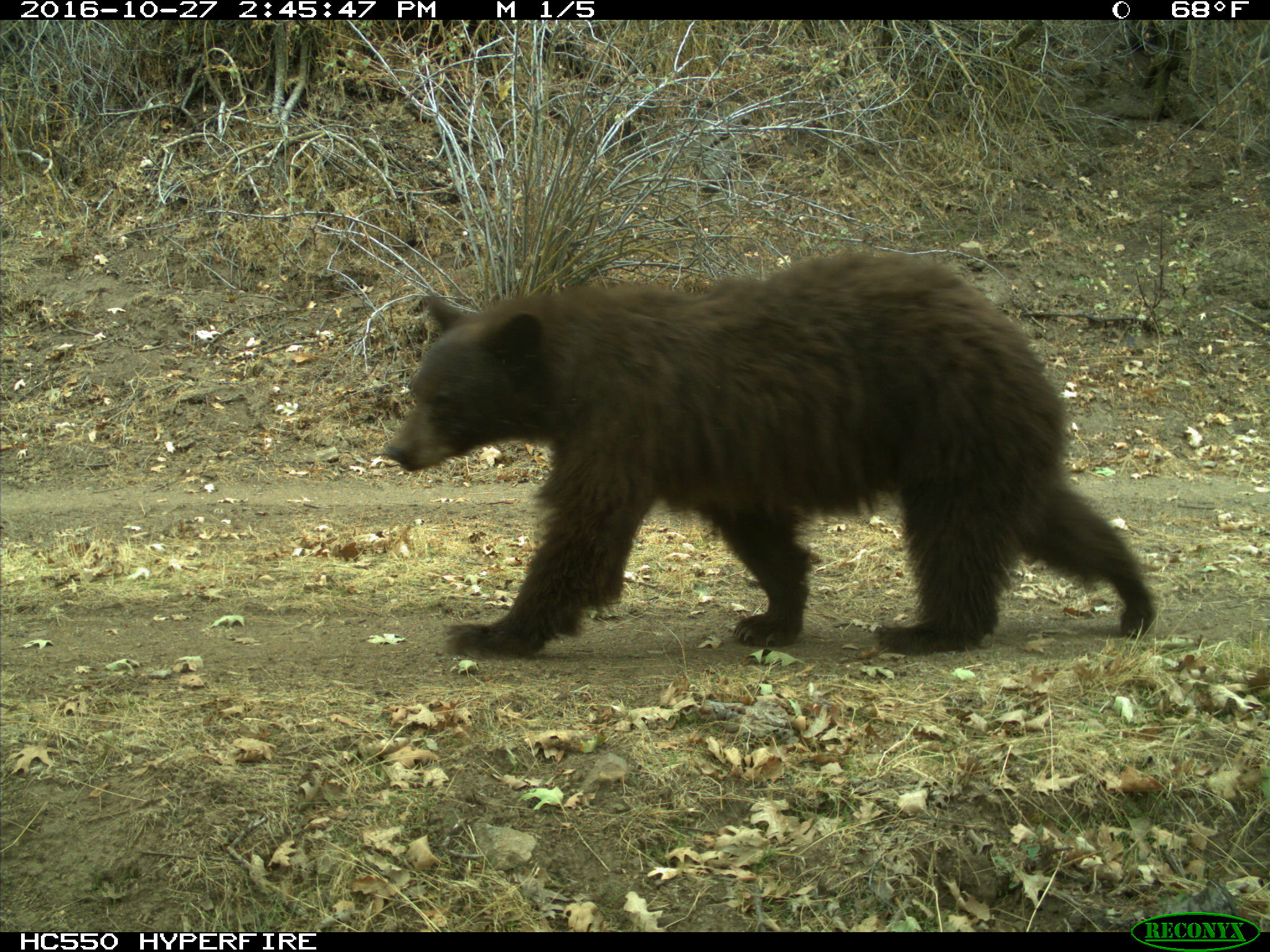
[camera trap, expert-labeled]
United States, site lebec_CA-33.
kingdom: Animalia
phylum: Chordata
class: Mammalia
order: Carnivora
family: Ursidae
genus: Ursus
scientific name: Ursus americanus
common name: american black bear